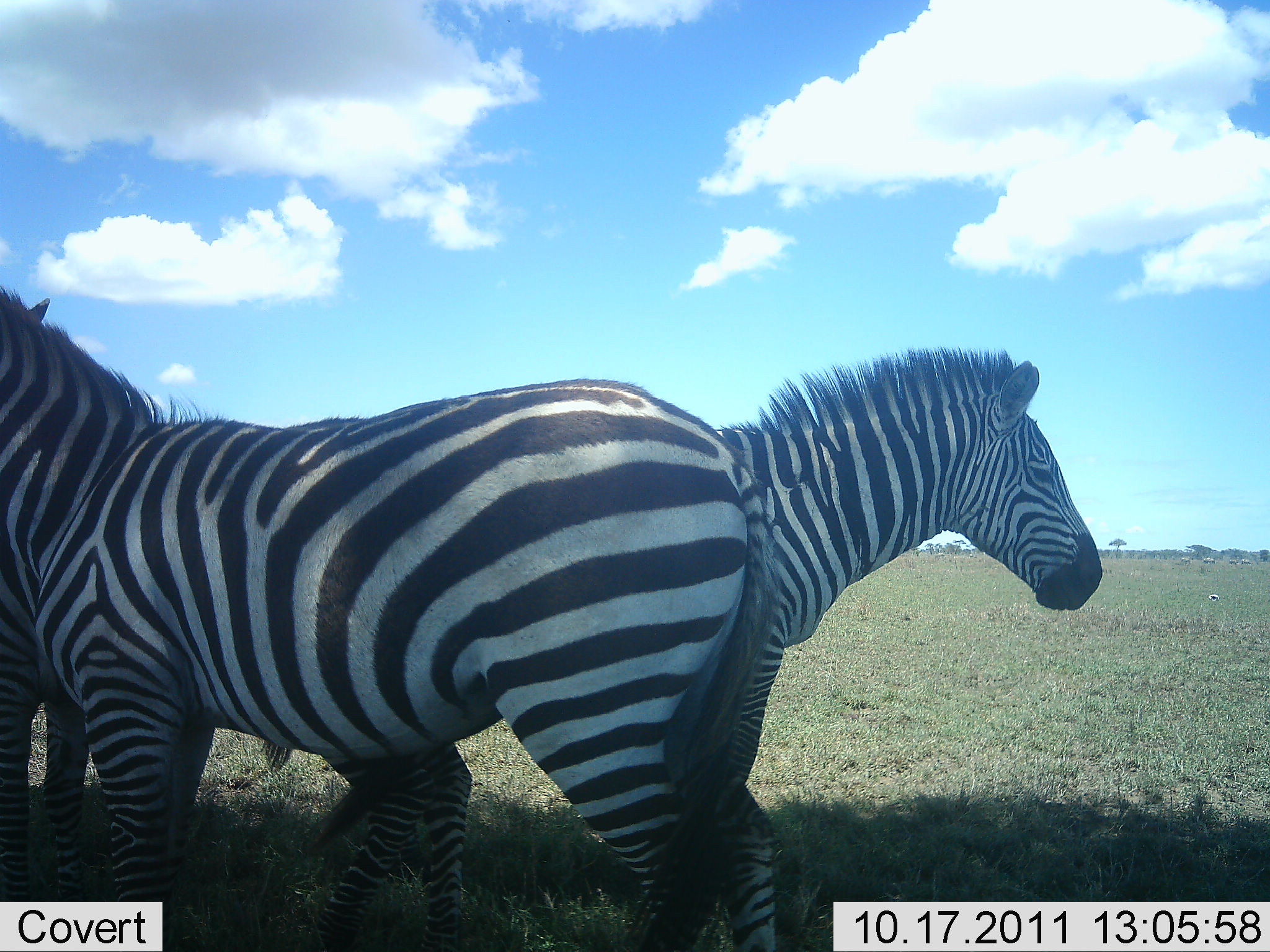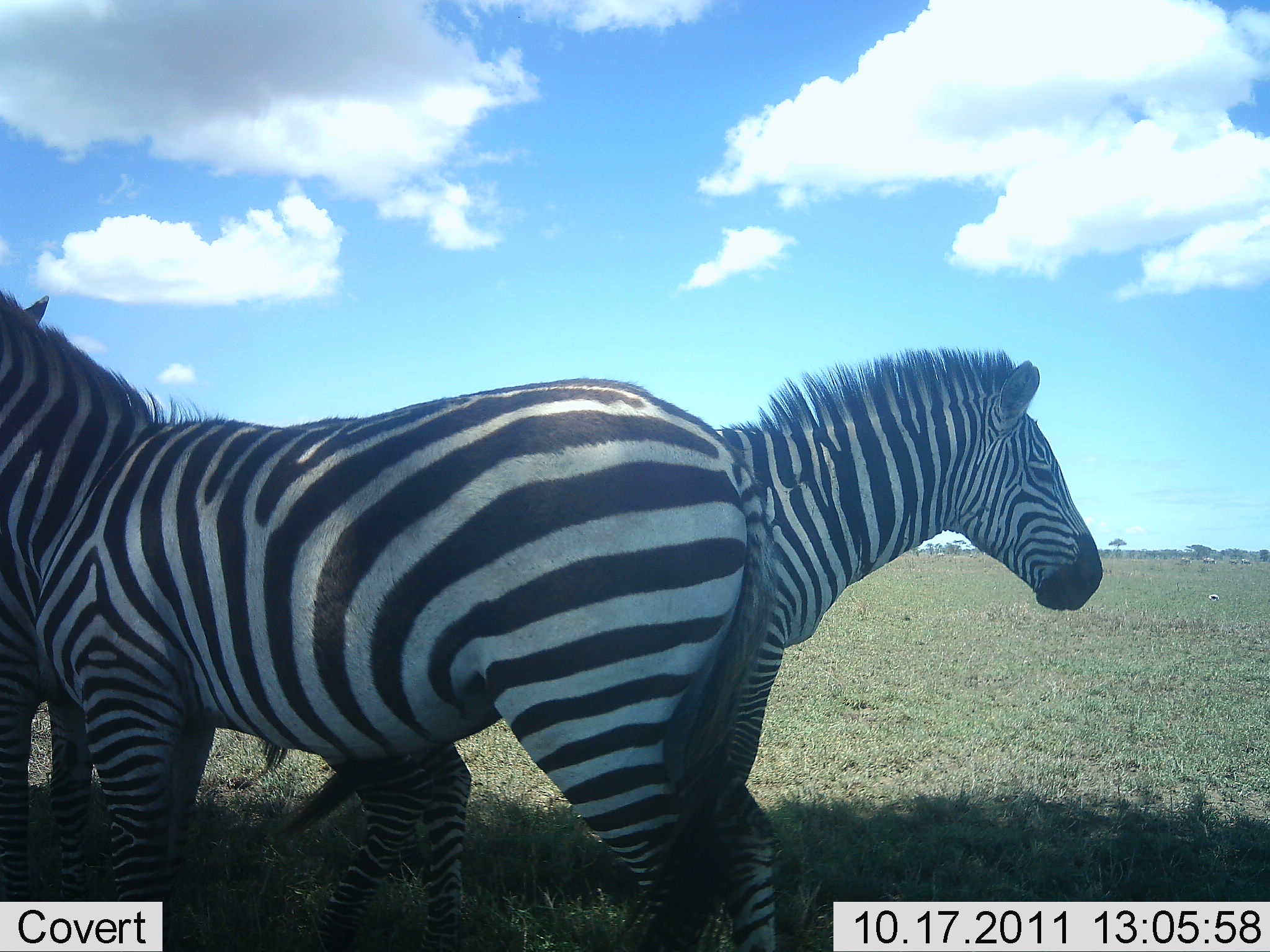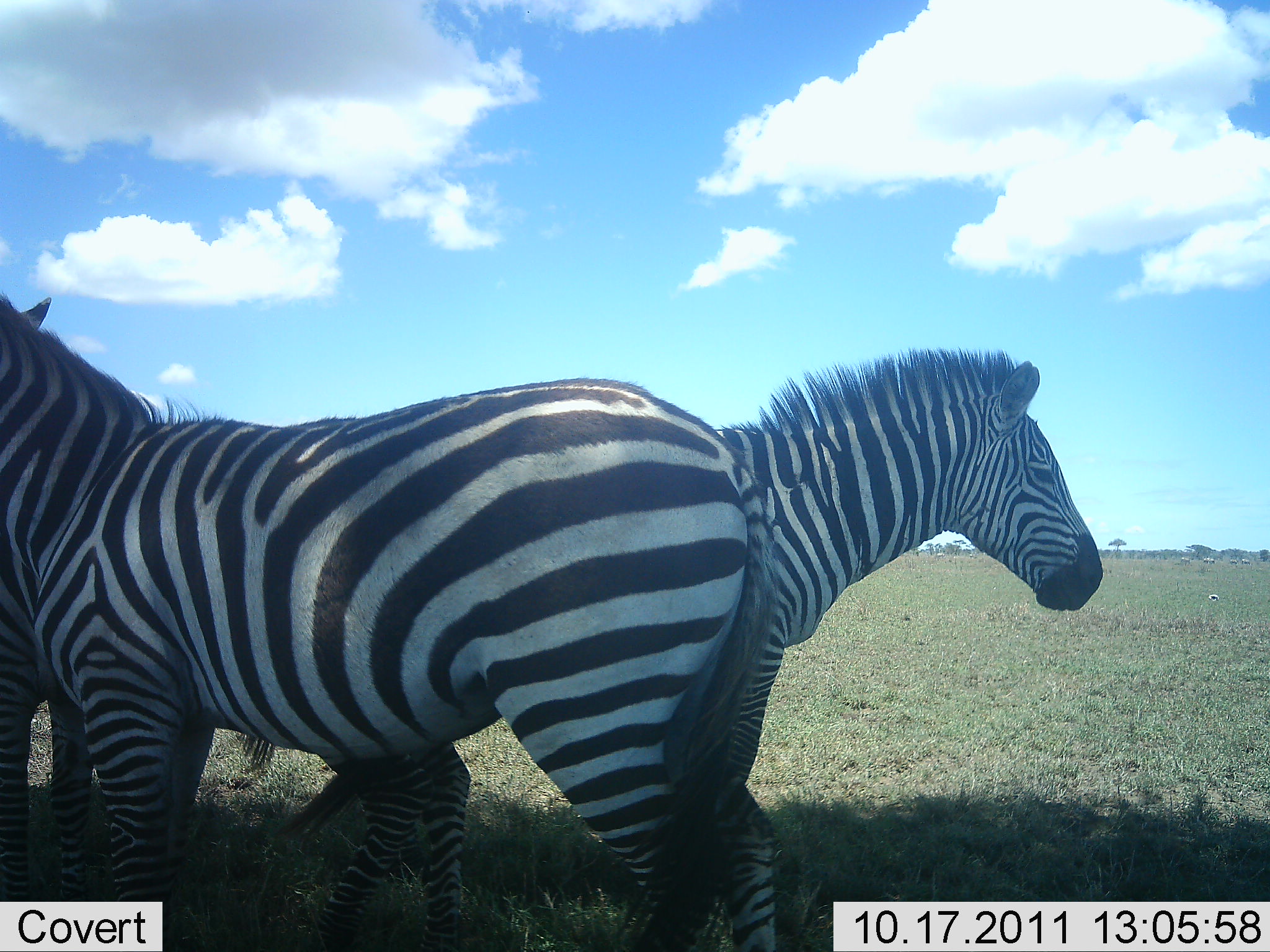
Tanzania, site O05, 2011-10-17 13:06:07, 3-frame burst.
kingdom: Animalia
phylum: Chordata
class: Mammalia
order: Perissodactyla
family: Equidae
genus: Equus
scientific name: Equus quagga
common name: plains zebra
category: zebra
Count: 3.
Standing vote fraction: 92%.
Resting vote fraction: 8%.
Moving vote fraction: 0%.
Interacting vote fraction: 8%.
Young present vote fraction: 0%.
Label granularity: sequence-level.